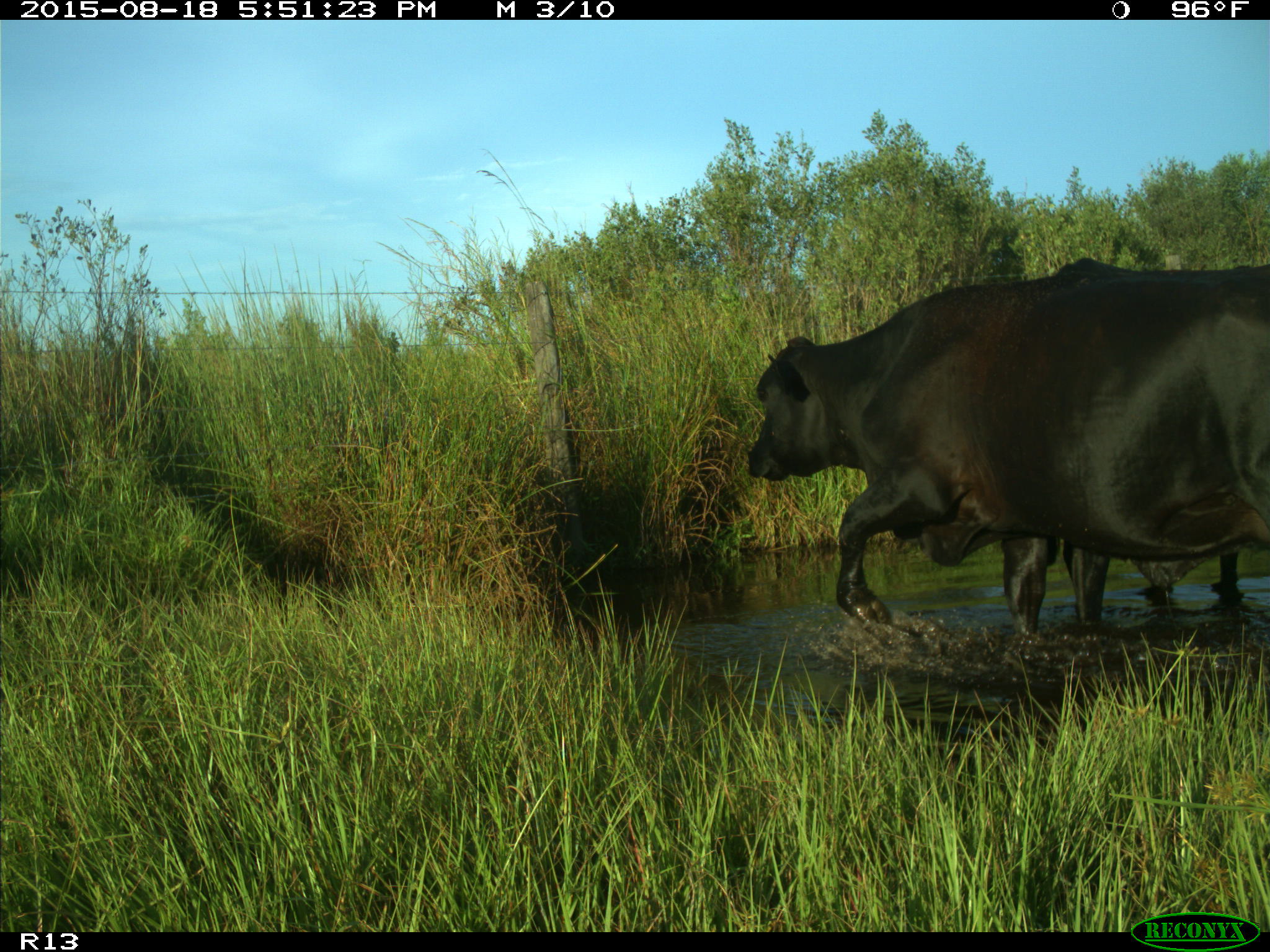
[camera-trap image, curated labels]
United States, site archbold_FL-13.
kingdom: Animalia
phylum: Chordata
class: Mammalia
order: Artiodactyla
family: Bovidae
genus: Bos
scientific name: Bos taurus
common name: domestic cow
Bos taurus (domestic cow).